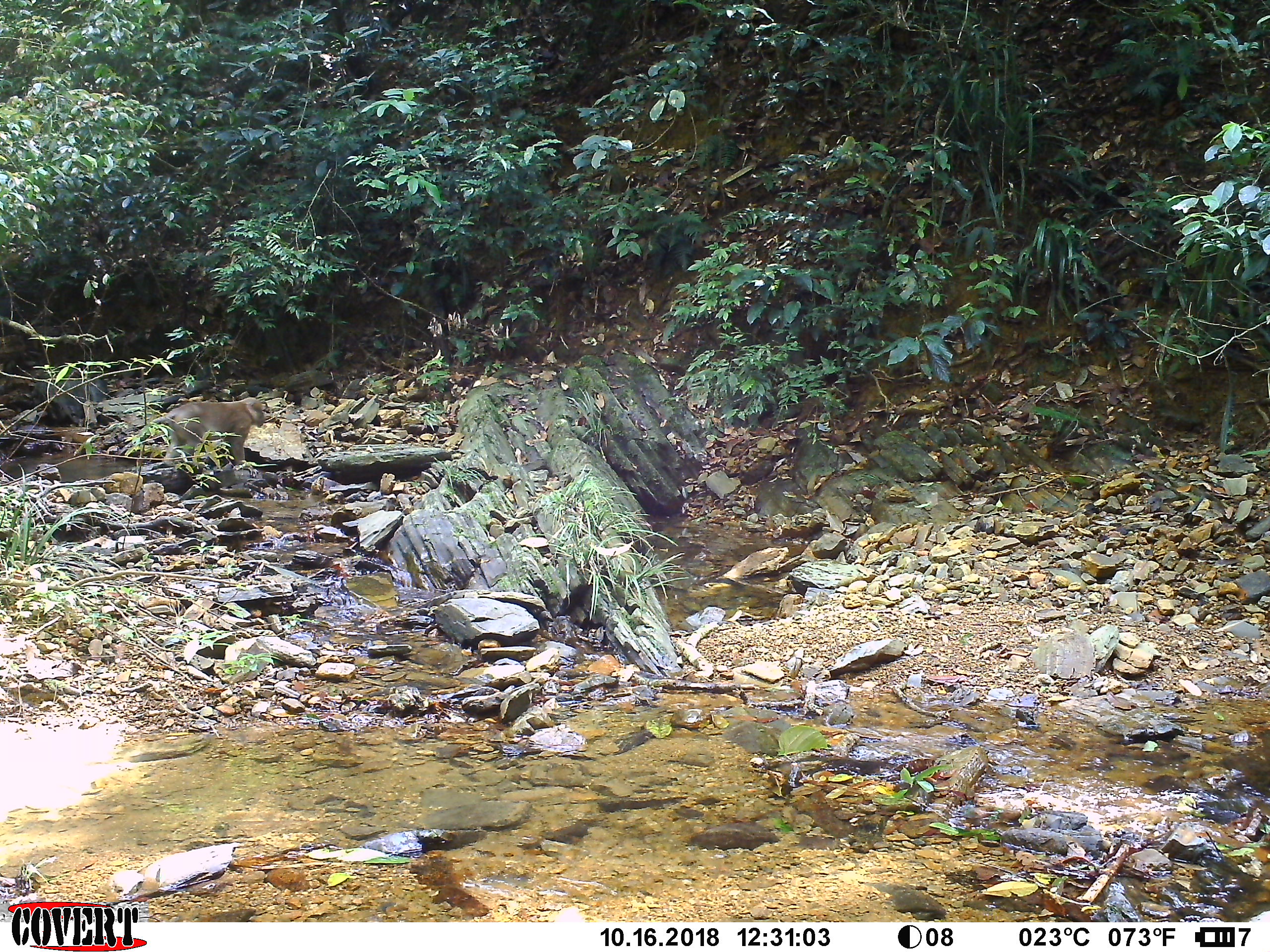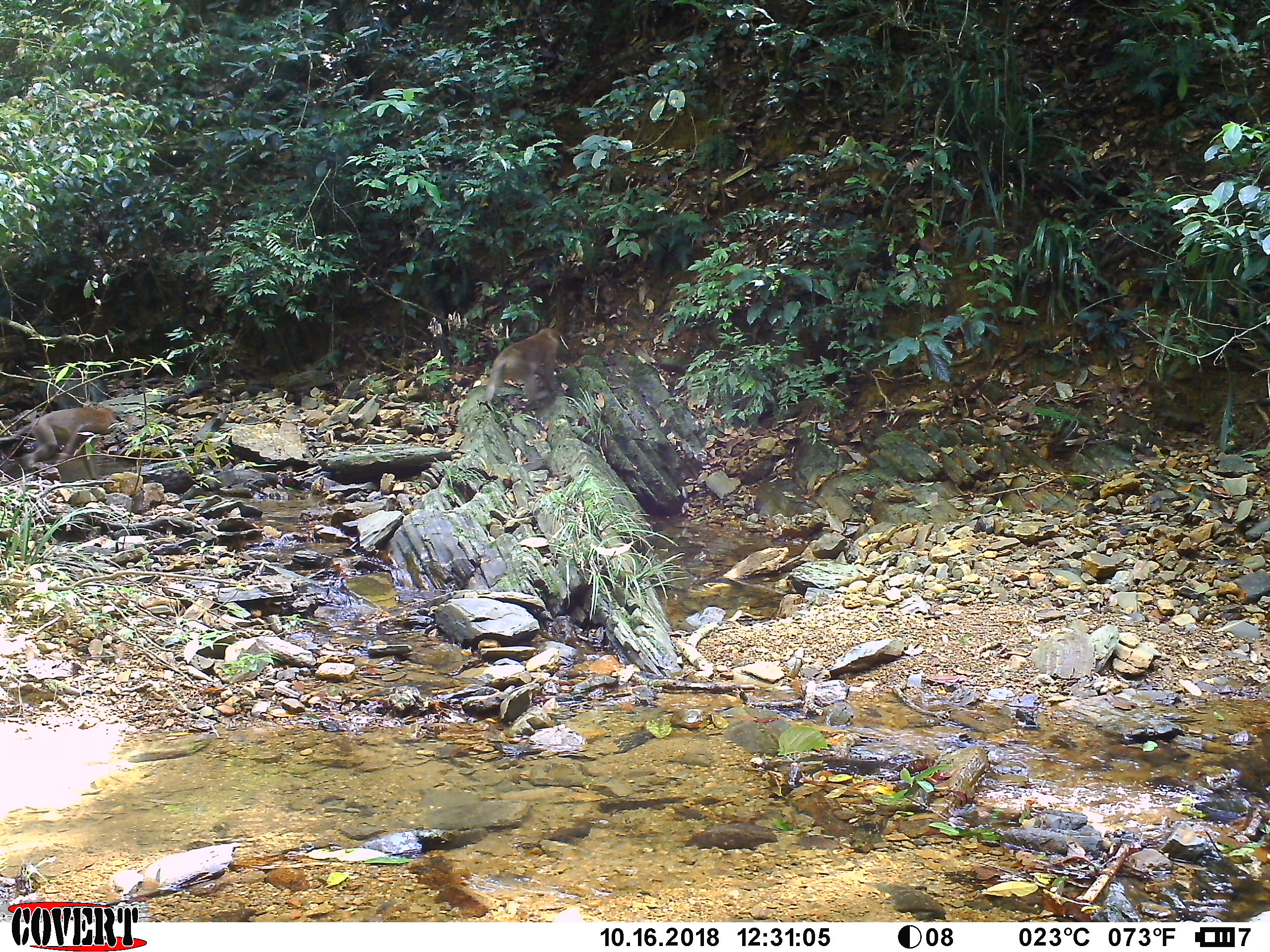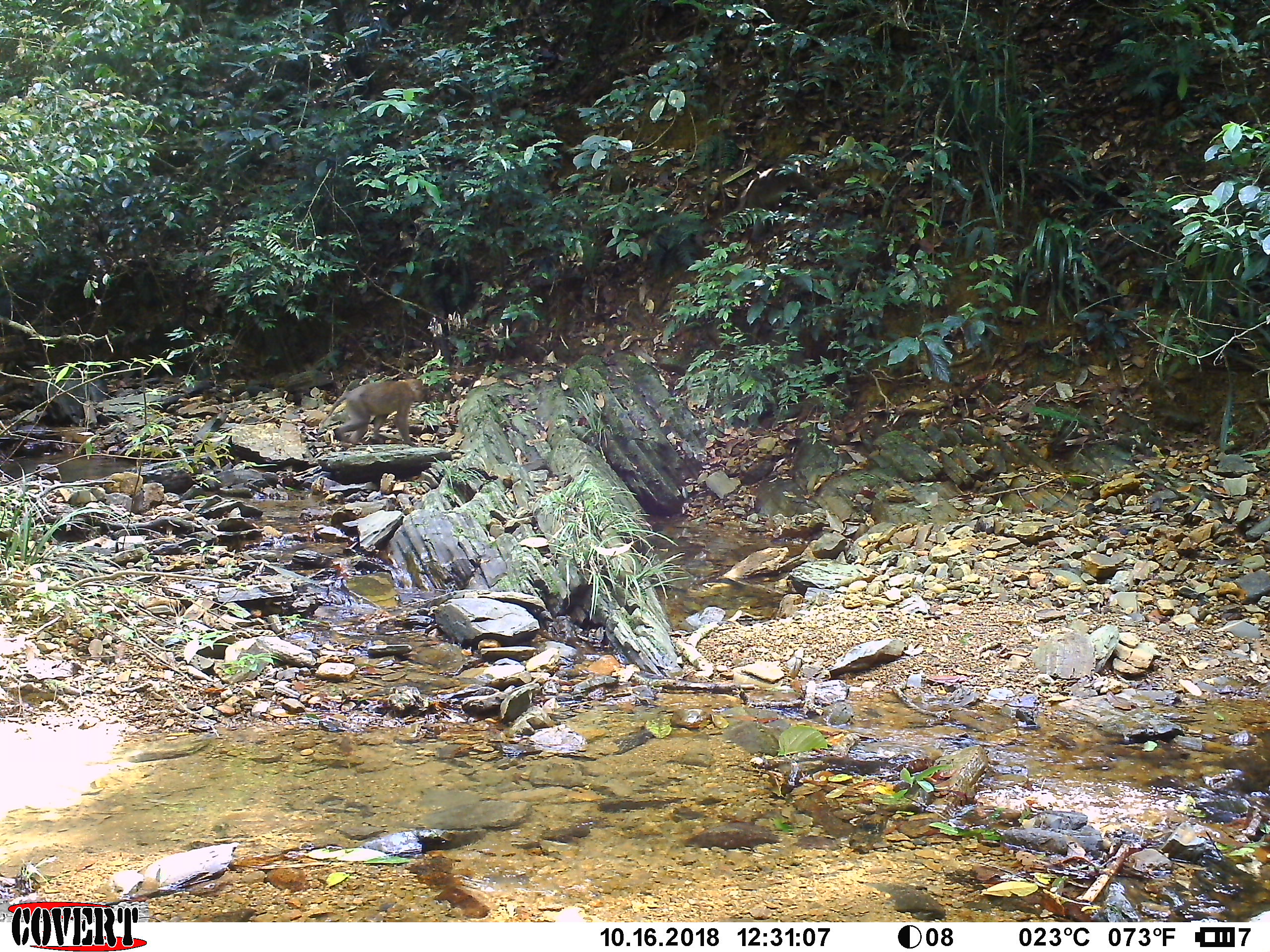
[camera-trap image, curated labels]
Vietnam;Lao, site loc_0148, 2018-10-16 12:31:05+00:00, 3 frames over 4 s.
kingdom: Animalia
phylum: Chordata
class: Mammalia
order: Primates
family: Cercopithecidae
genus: Macaca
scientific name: Macaca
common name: macaques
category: assam or rhesus macaque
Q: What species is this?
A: Assam or rhesus macaque (macaques) (Macaca).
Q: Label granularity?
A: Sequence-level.